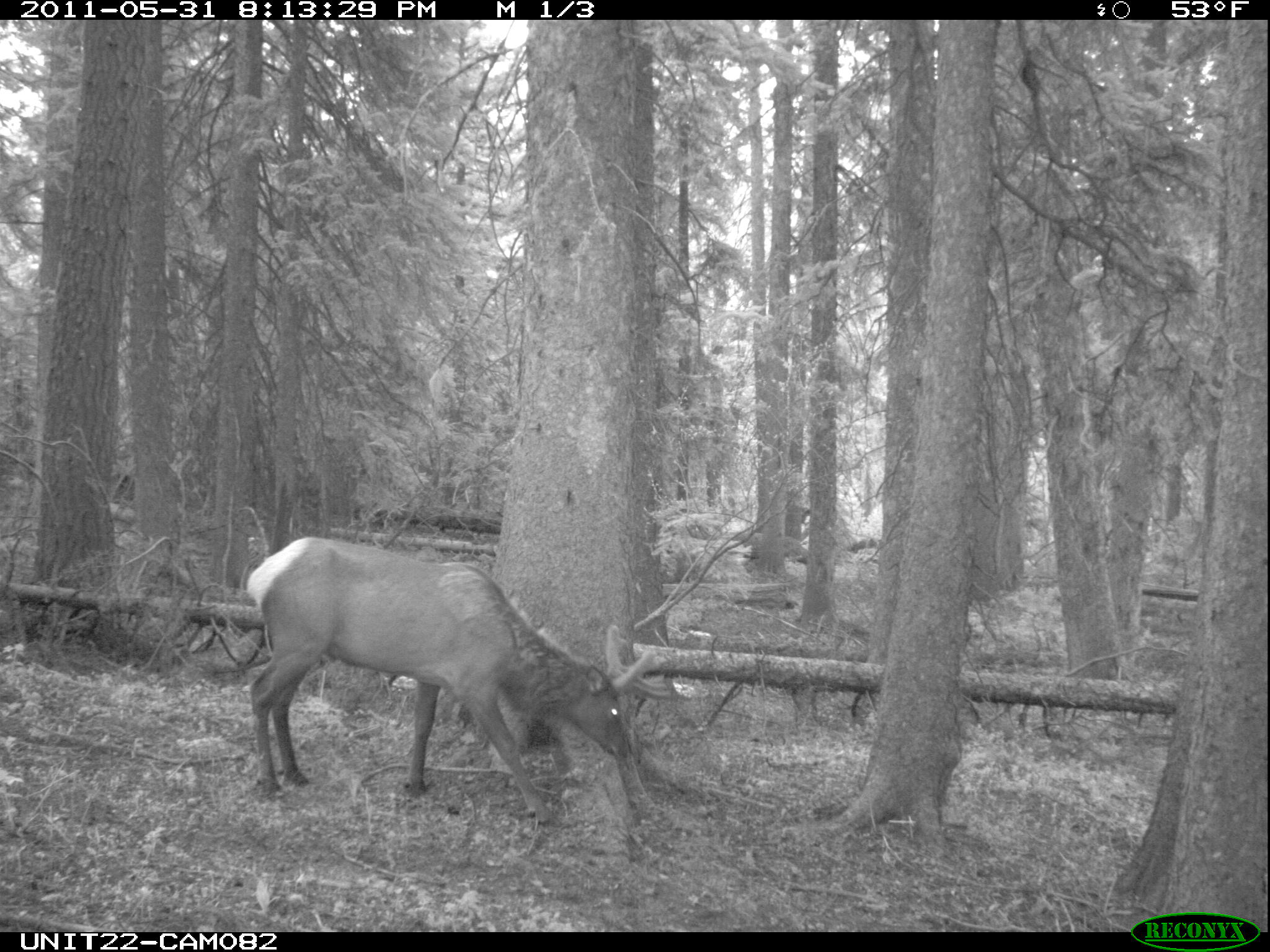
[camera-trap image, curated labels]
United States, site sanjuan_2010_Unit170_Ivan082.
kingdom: Animalia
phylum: Chordata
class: Mammalia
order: Artiodactyla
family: Cervidae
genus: Cervus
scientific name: Cervus elaphus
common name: red deer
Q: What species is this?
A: Cervus elaphus (red deer).